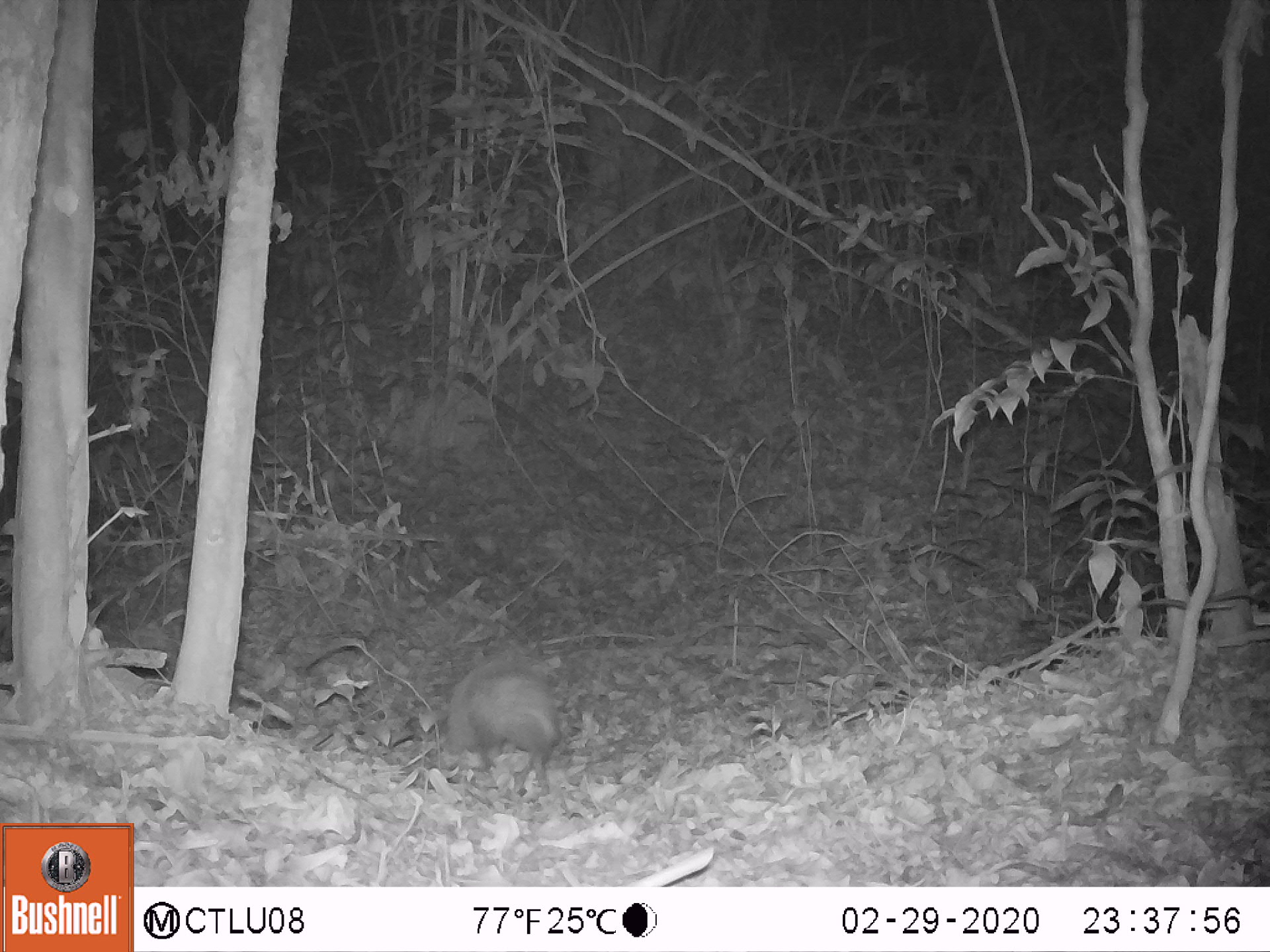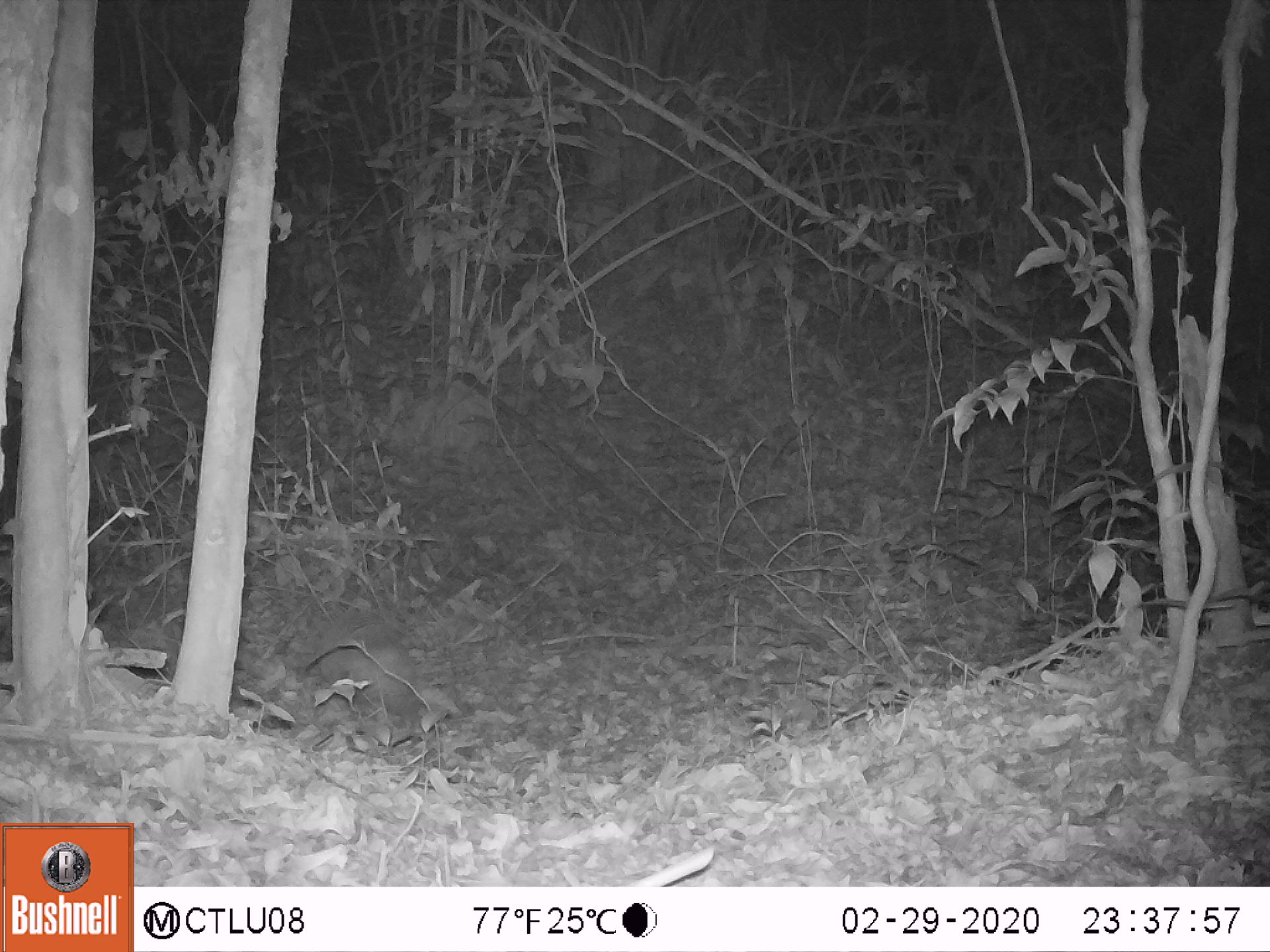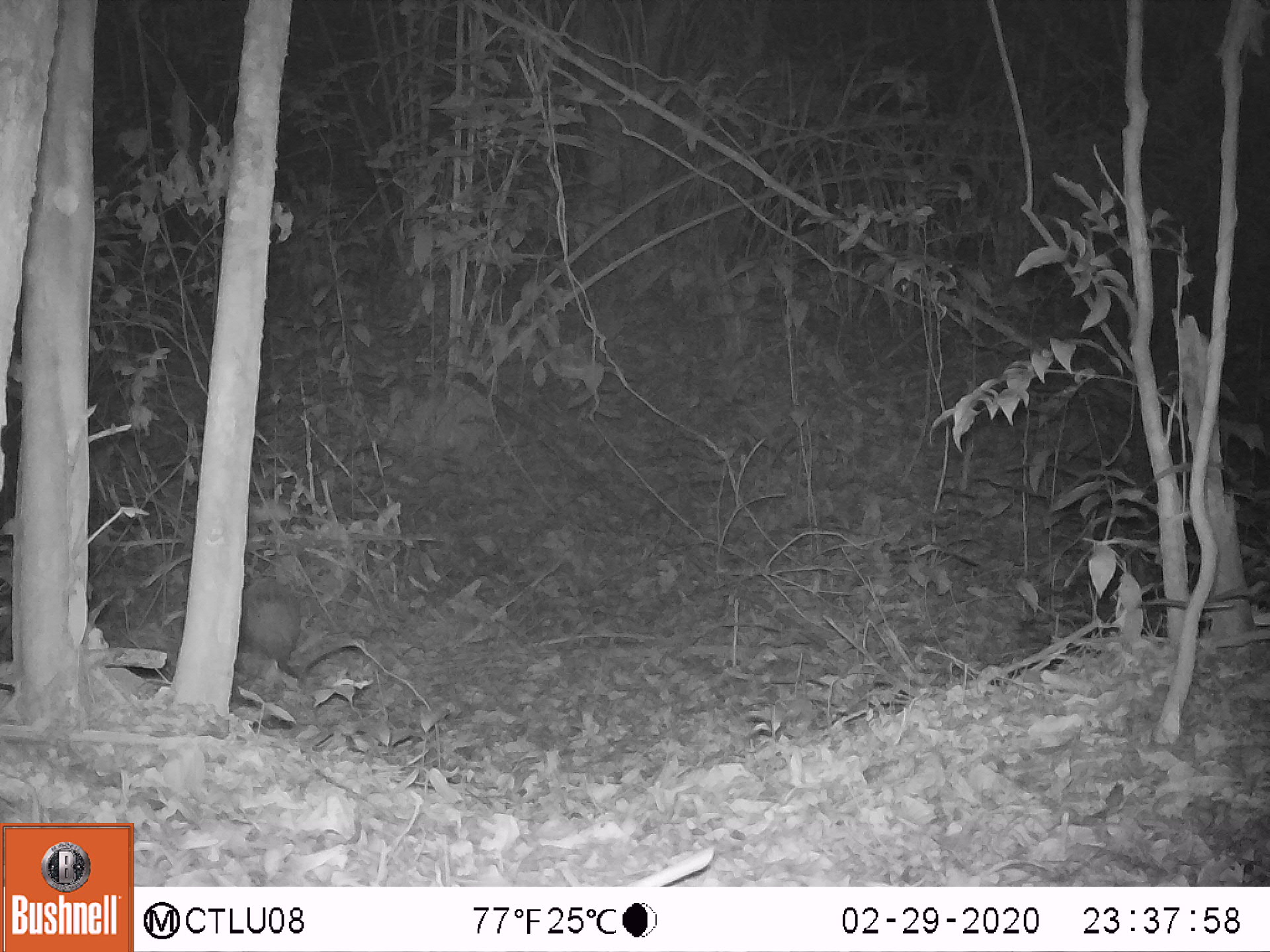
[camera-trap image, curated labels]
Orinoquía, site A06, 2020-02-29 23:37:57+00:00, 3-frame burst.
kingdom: Animalia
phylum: Chordata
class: Mammalia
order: Cingulata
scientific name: Cingulata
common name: armadillo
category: unknown armadillo